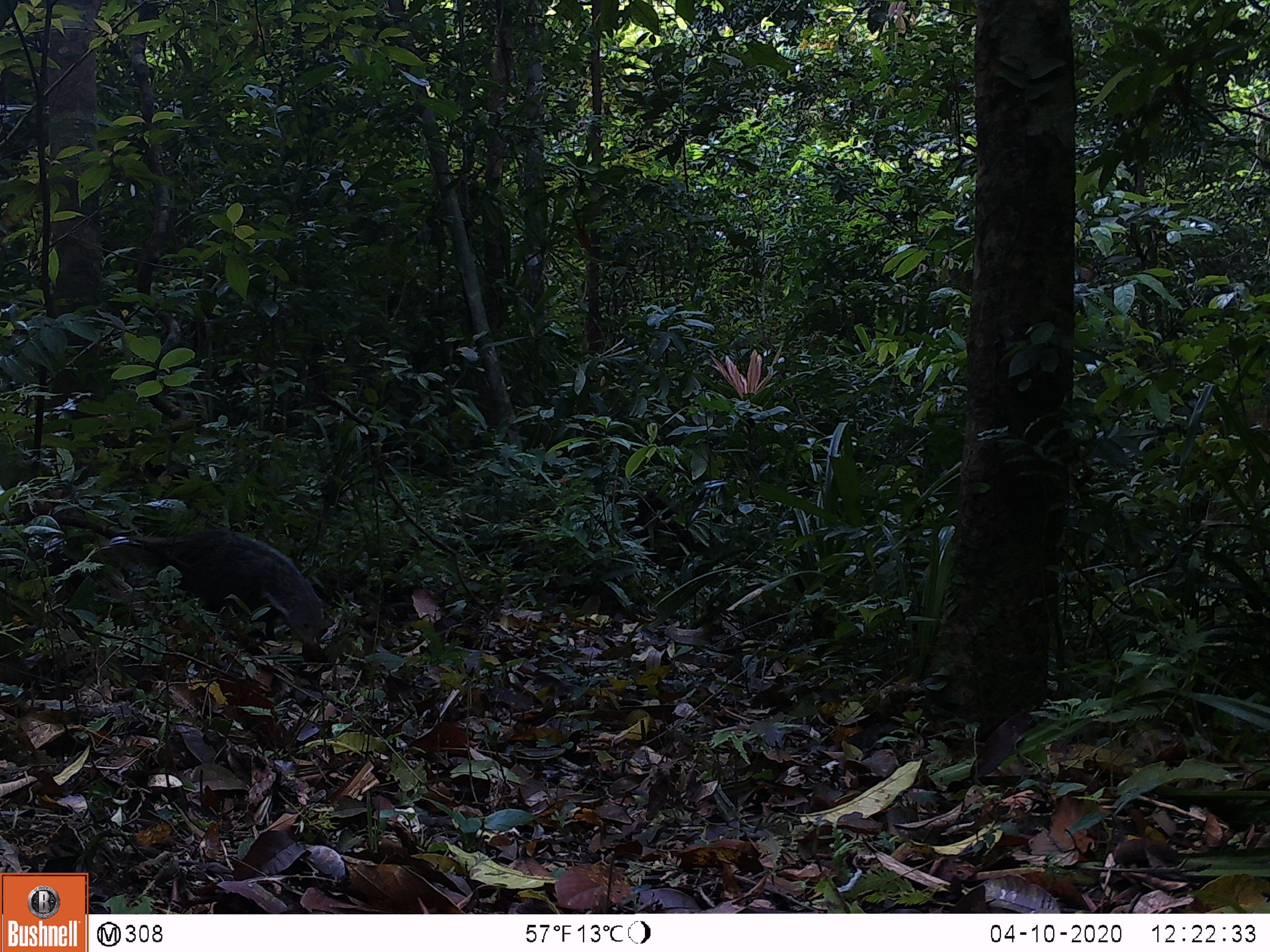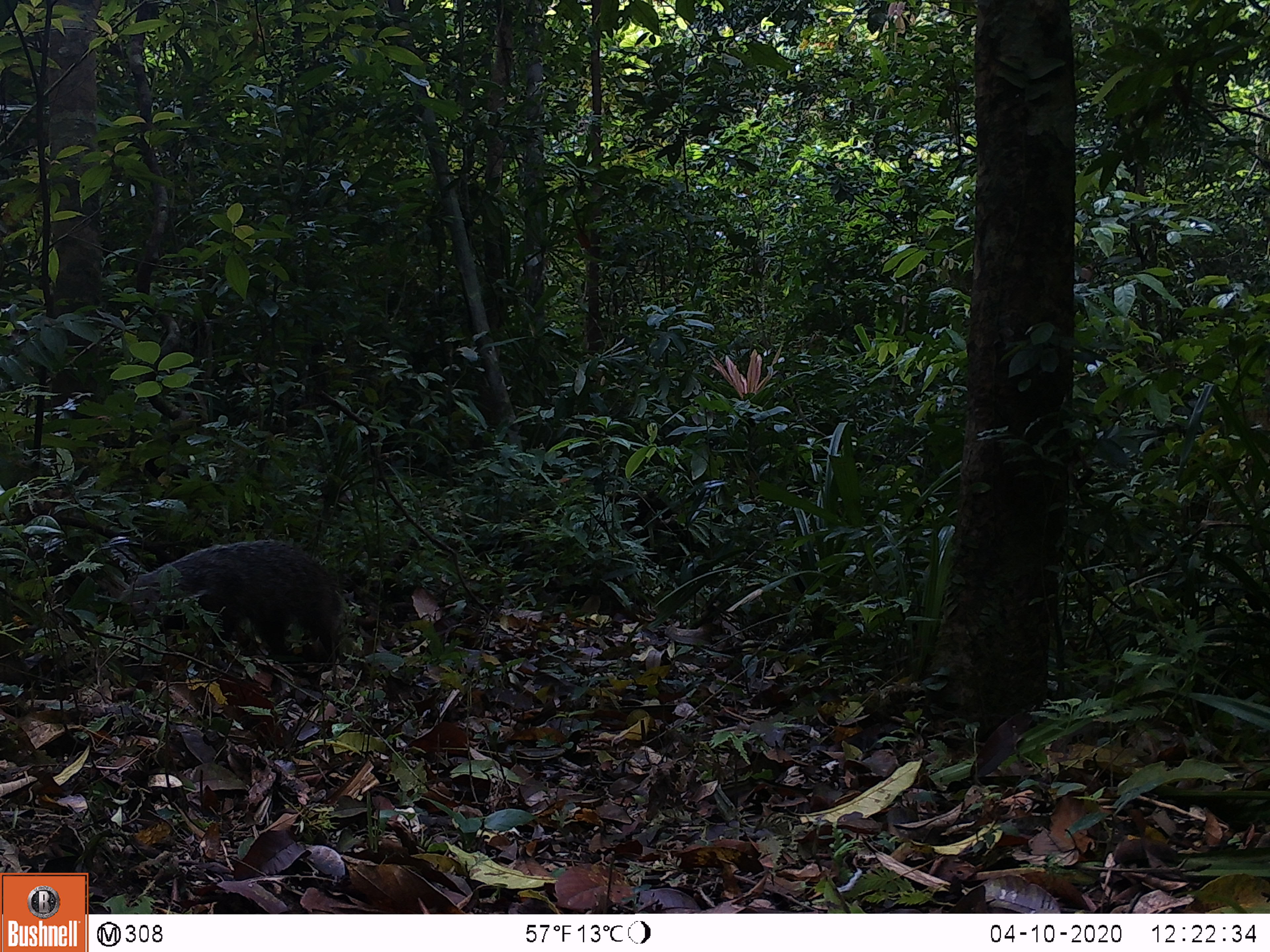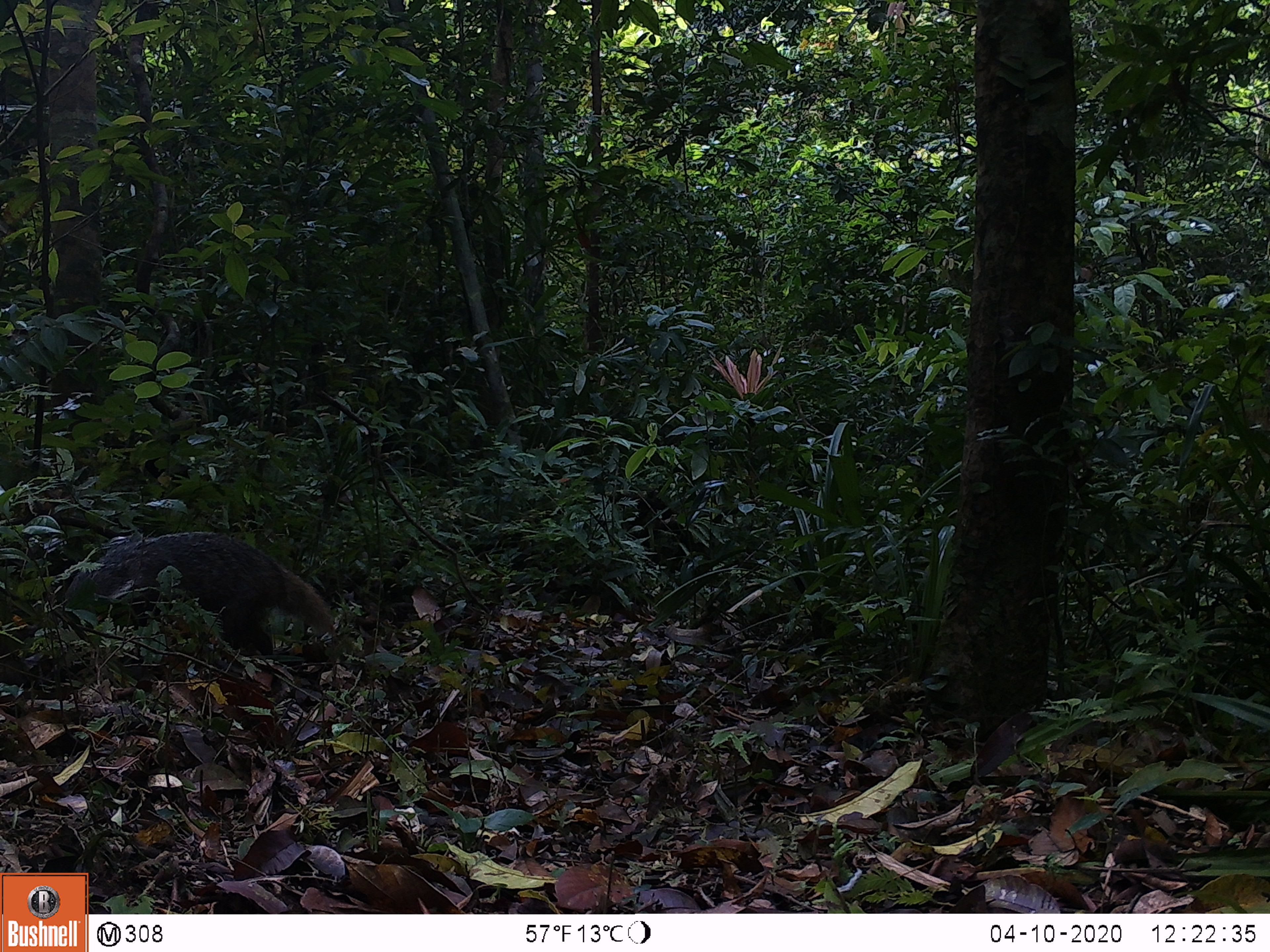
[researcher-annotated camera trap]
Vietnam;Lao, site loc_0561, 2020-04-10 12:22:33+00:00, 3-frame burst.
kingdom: Animalia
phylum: Chordata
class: Mammalia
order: Carnivora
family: Herpestidae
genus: Urva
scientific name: Urva urva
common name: crab-eating mongoose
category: crab eating mongoose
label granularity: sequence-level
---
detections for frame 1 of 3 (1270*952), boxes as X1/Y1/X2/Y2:
crab eating mongoose: 92/528/330/652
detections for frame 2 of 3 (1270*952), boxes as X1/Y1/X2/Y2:
crab eating mongoose: 109/535/344/663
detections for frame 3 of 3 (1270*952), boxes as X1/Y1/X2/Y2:
crab eating mongoose: 61/530/339/657